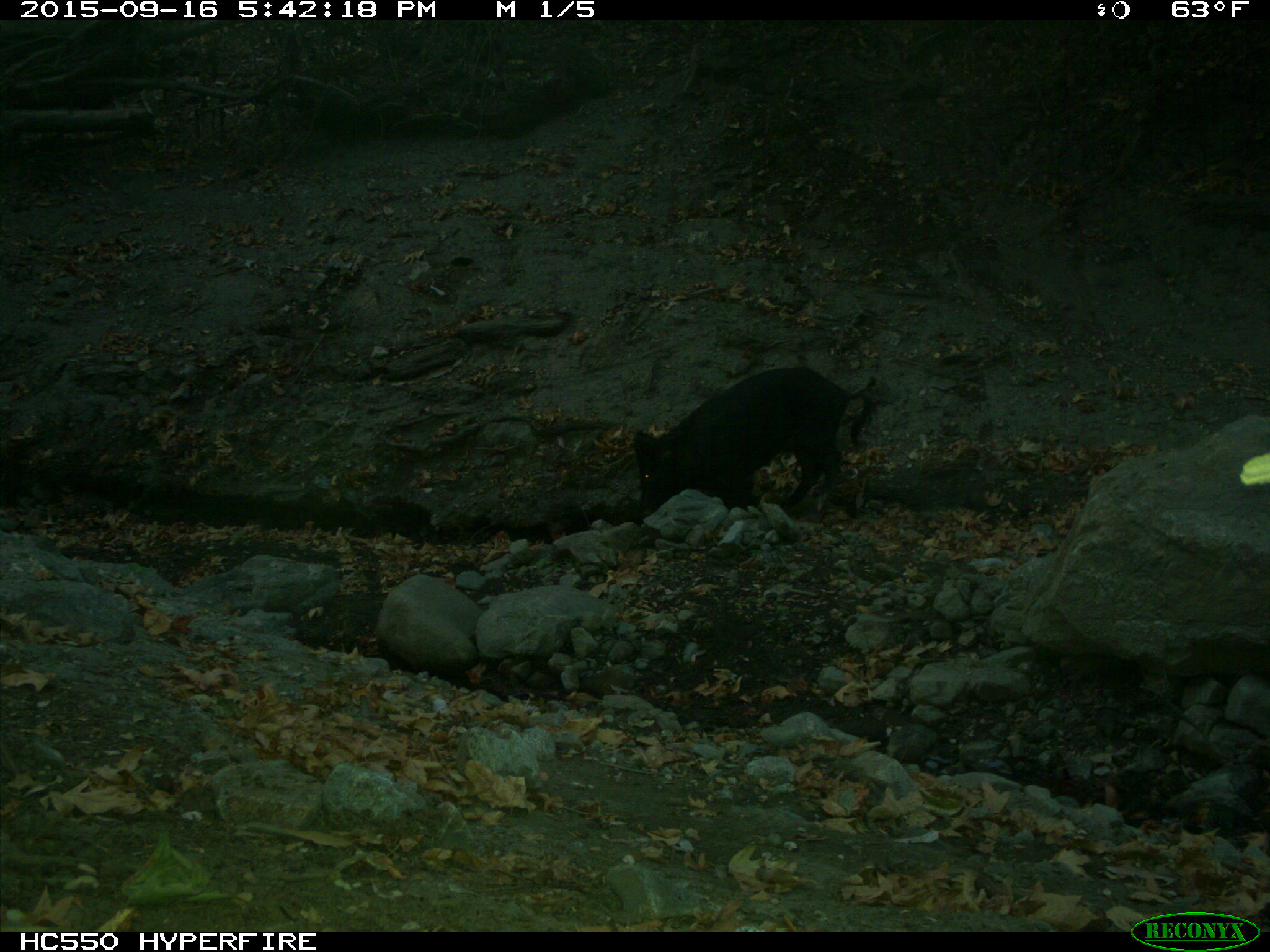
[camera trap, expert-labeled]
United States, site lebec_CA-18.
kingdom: Animalia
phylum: Chordata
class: Mammalia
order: Artiodactyla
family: Suidae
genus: Sus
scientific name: Sus scrofa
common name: wild boar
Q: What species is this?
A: Sus scrofa (wild boar).